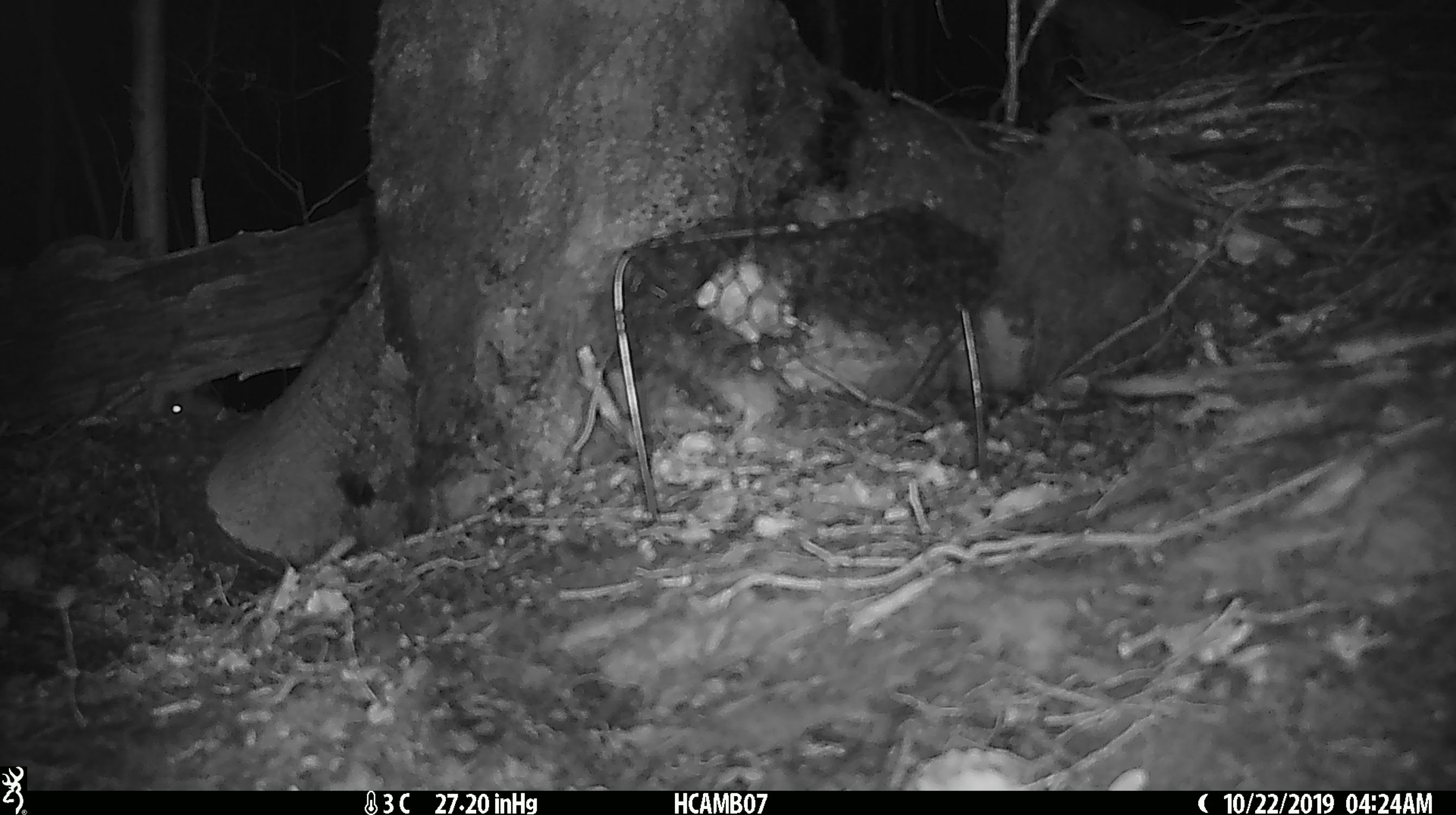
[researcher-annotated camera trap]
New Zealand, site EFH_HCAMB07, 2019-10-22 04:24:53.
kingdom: Animalia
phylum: Chordata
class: Mammalia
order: Rodentia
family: Muridae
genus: Mus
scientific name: Mus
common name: mouse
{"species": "mouse (Mus)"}